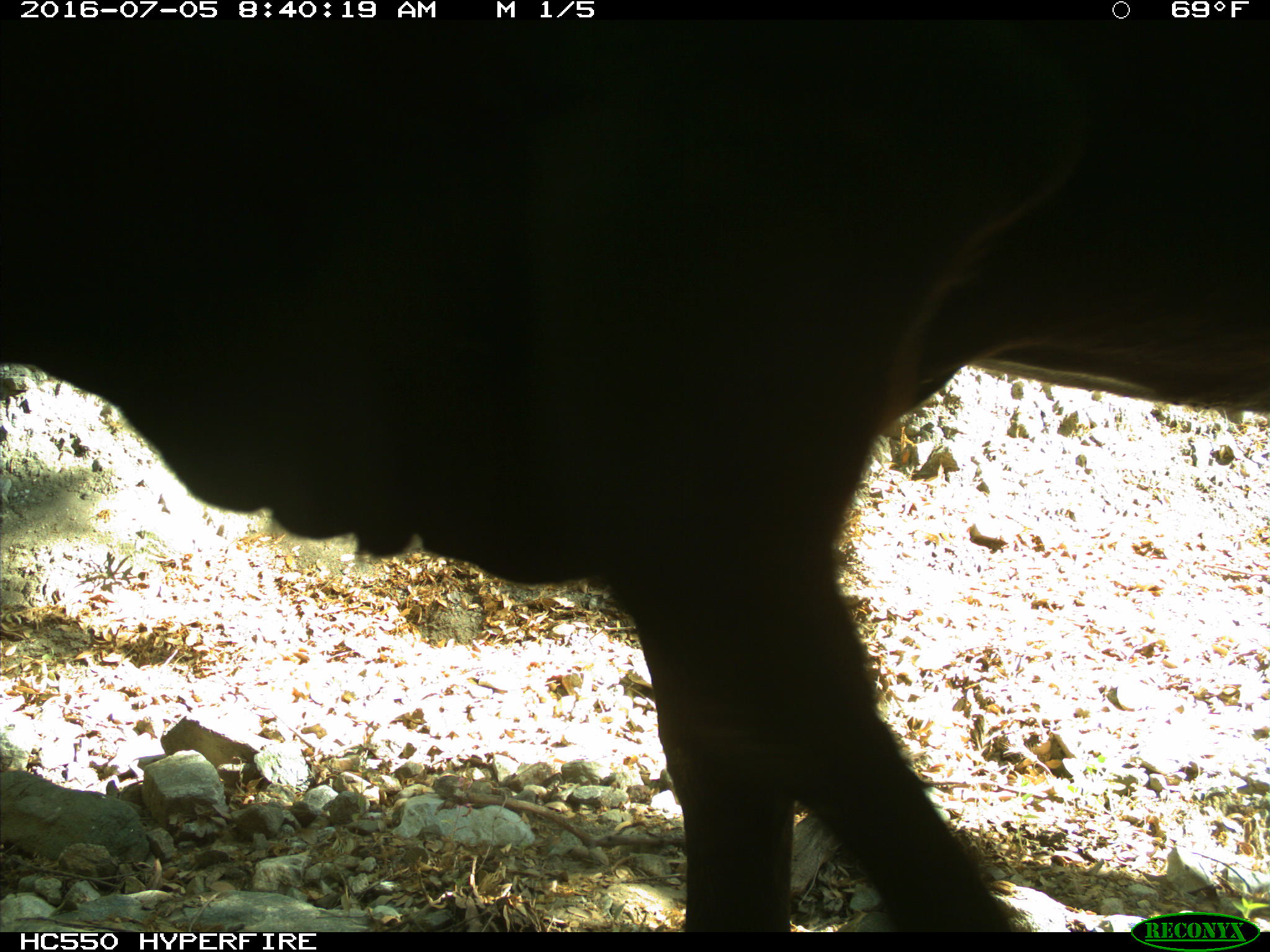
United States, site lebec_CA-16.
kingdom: Animalia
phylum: Chordata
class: Mammalia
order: Artiodactyla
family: Bovidae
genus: Bos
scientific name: Bos taurus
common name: domestic cow